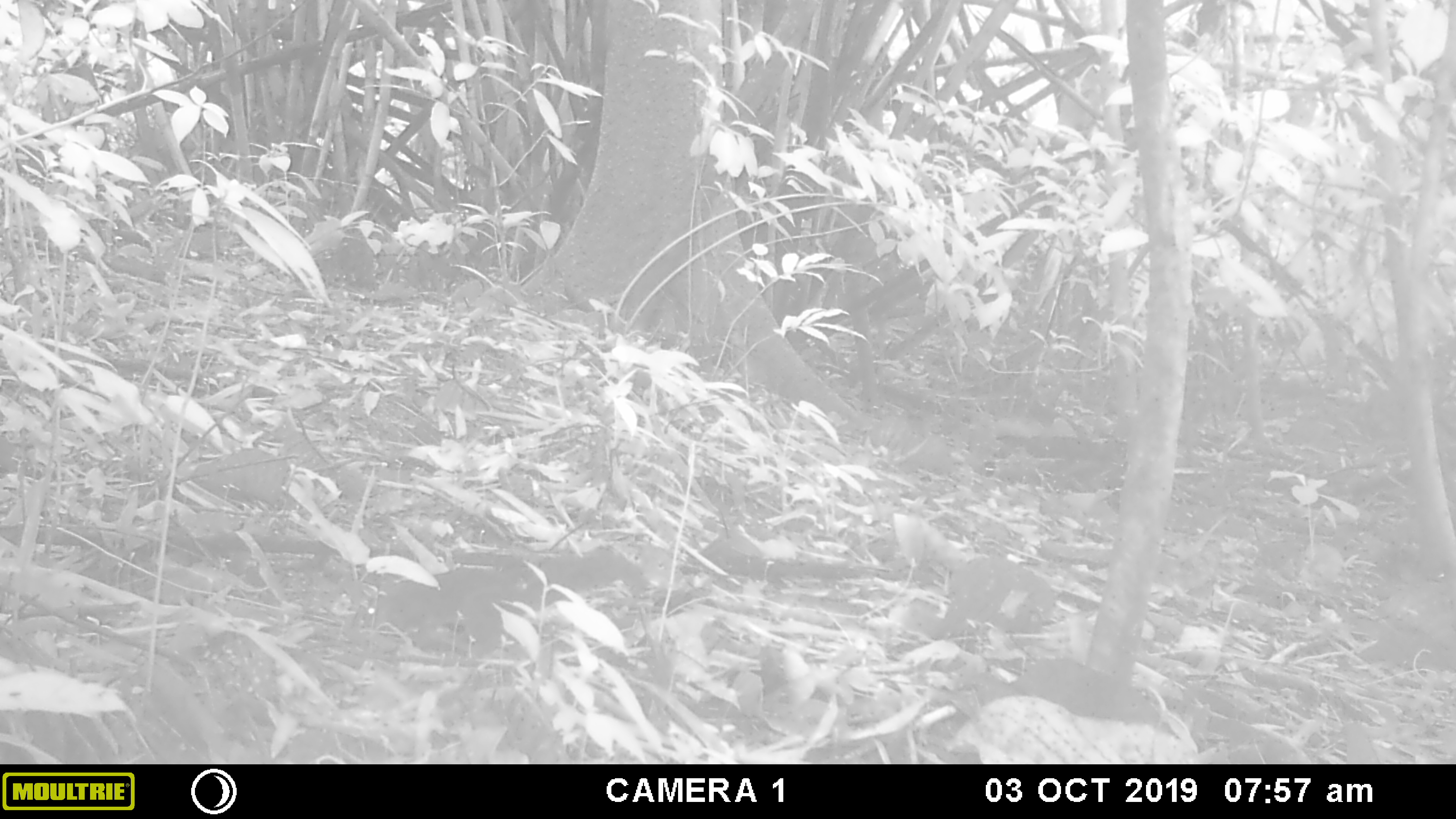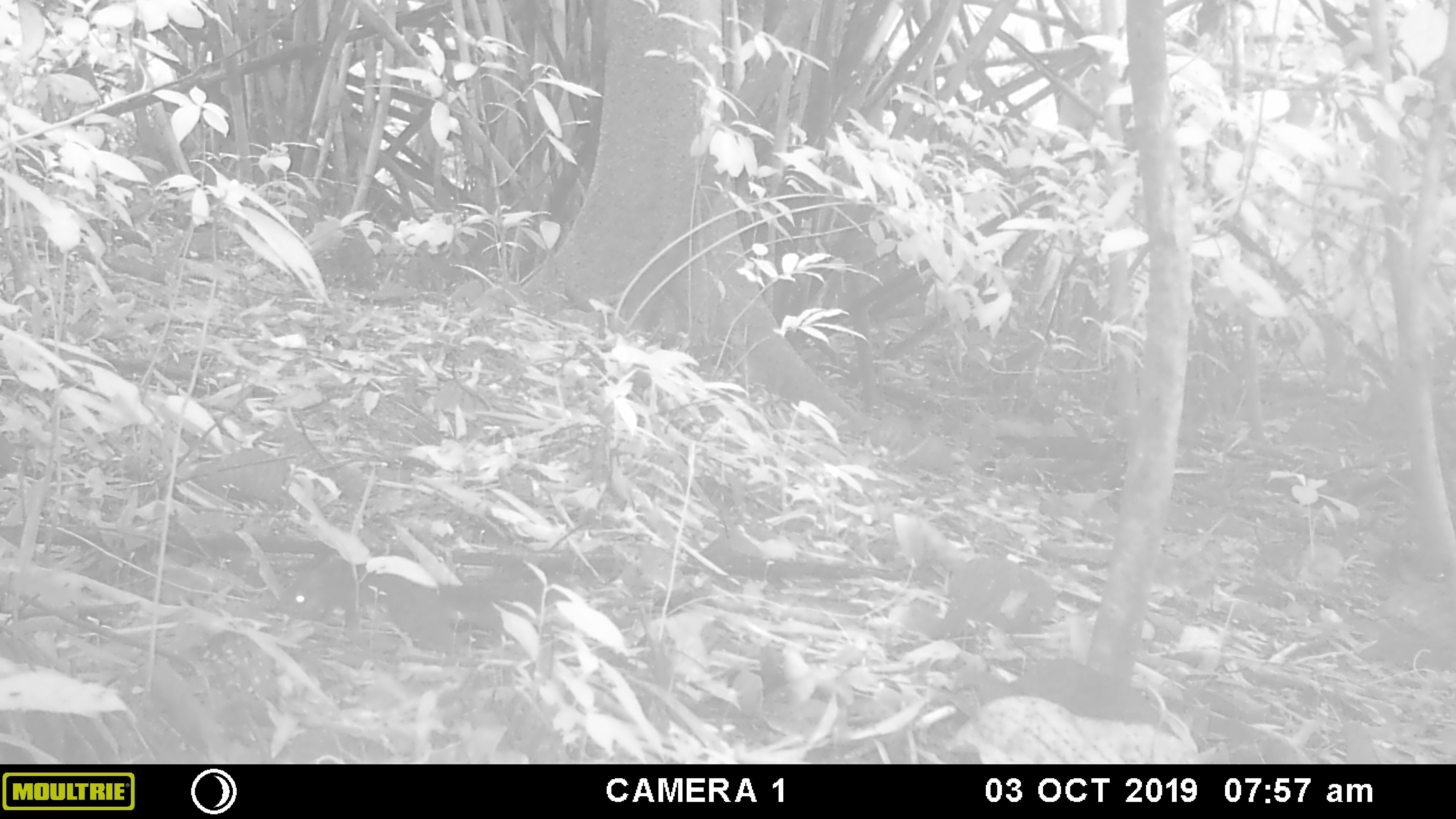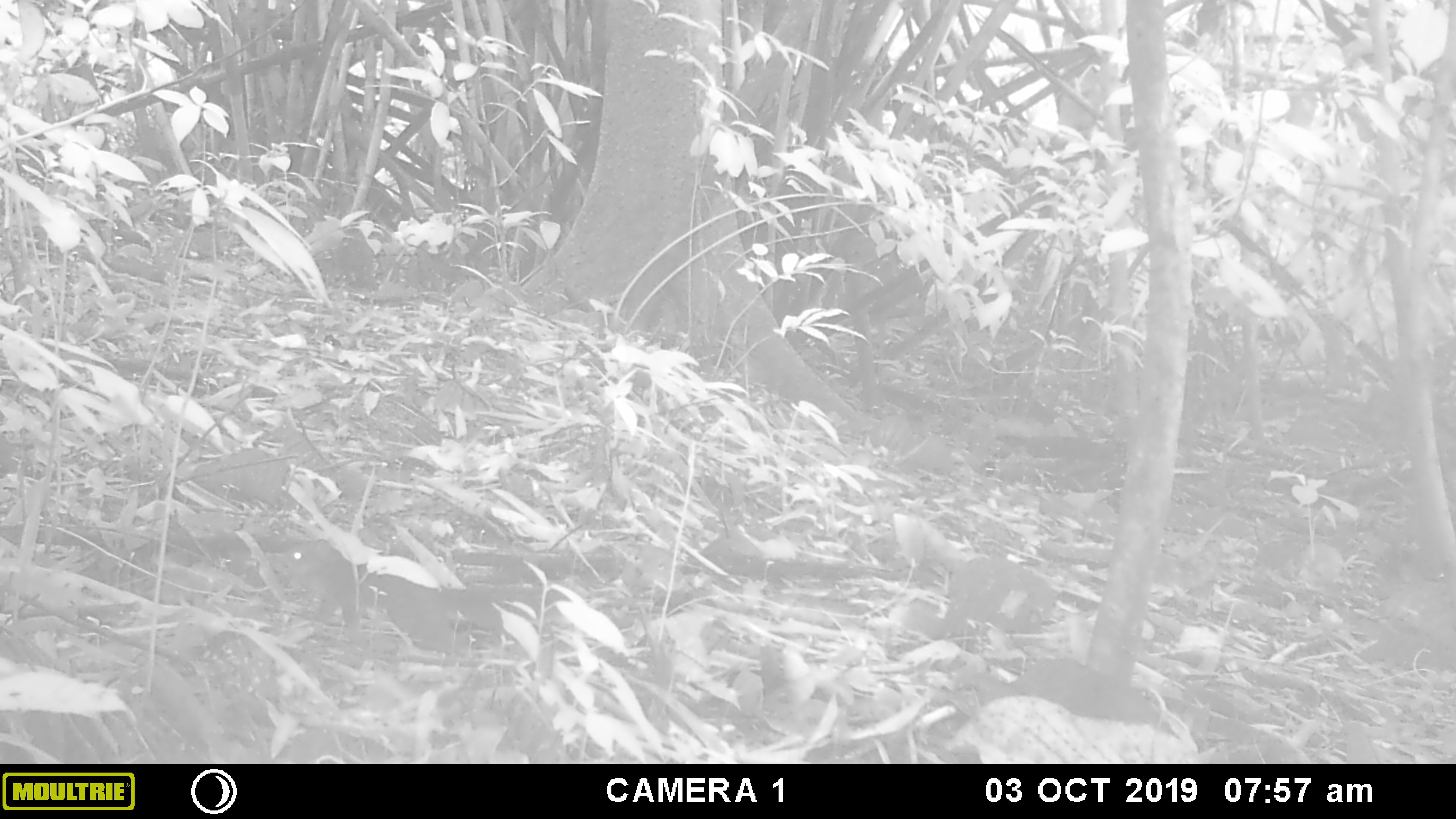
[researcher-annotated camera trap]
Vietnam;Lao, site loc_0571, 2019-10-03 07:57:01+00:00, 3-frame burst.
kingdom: Animalia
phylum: Chordata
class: Mammalia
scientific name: Mammalia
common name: mammal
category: unidentified small mammal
Unidentified small mammal (mammal) (Mammalia). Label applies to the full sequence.